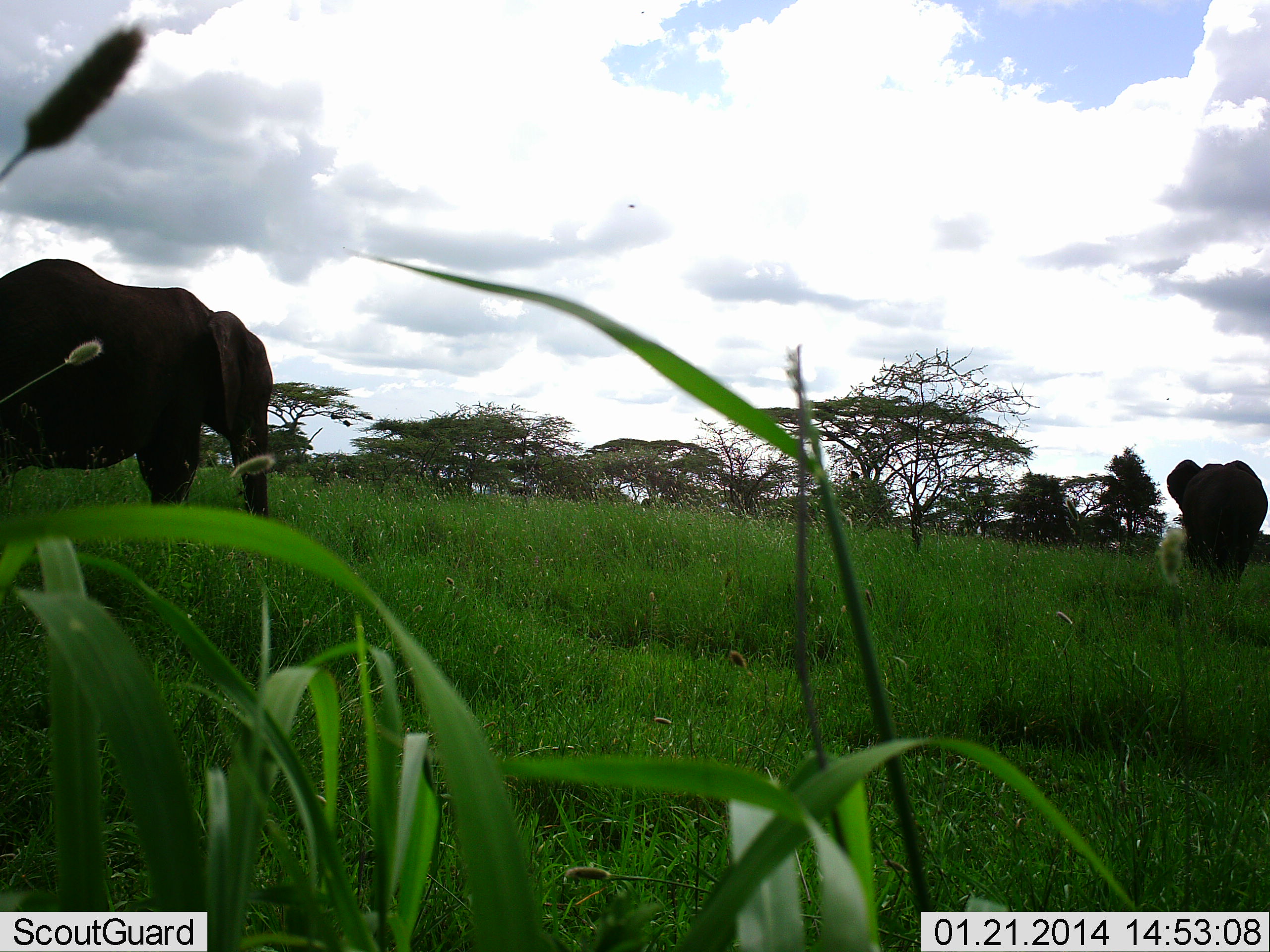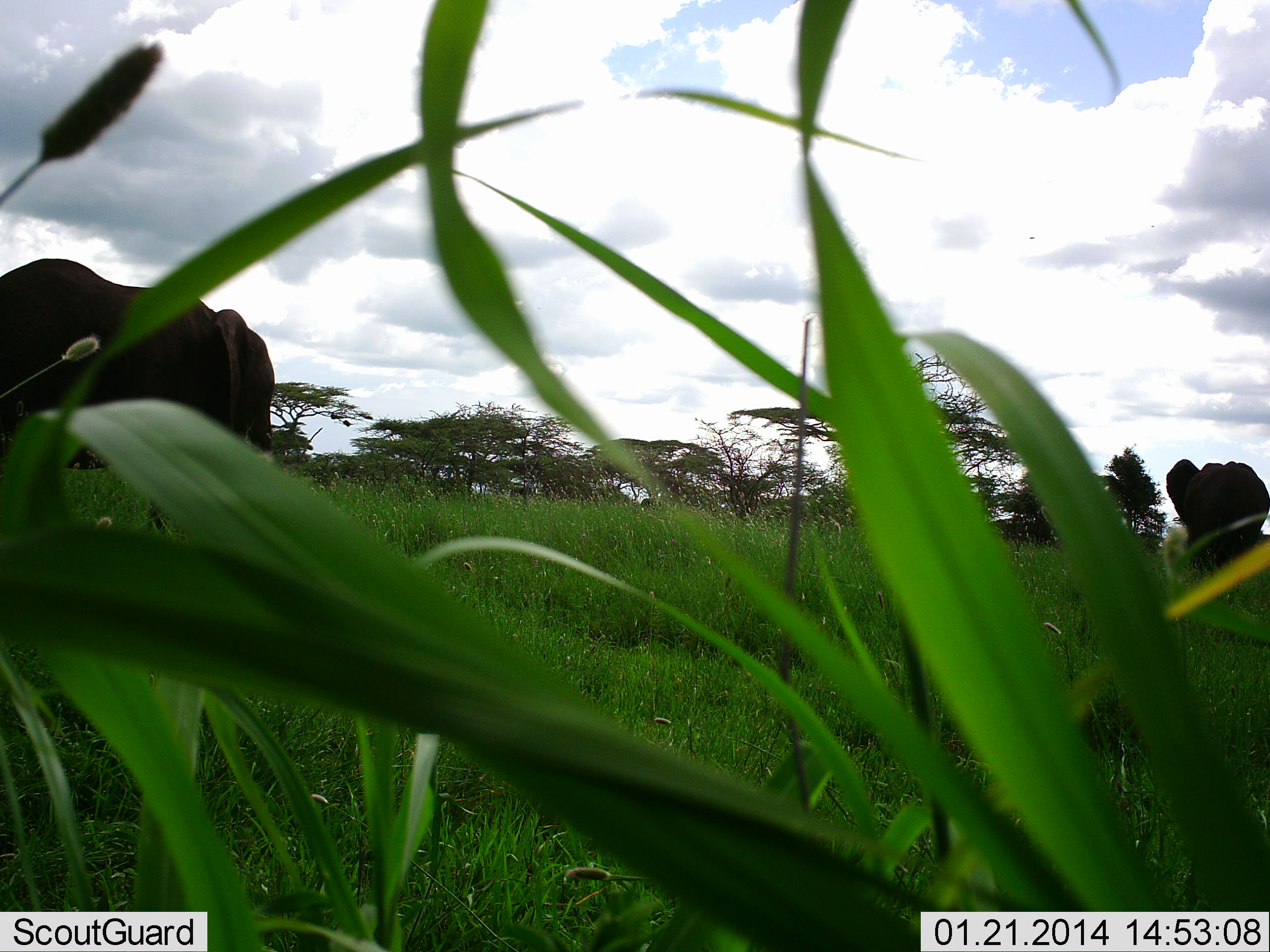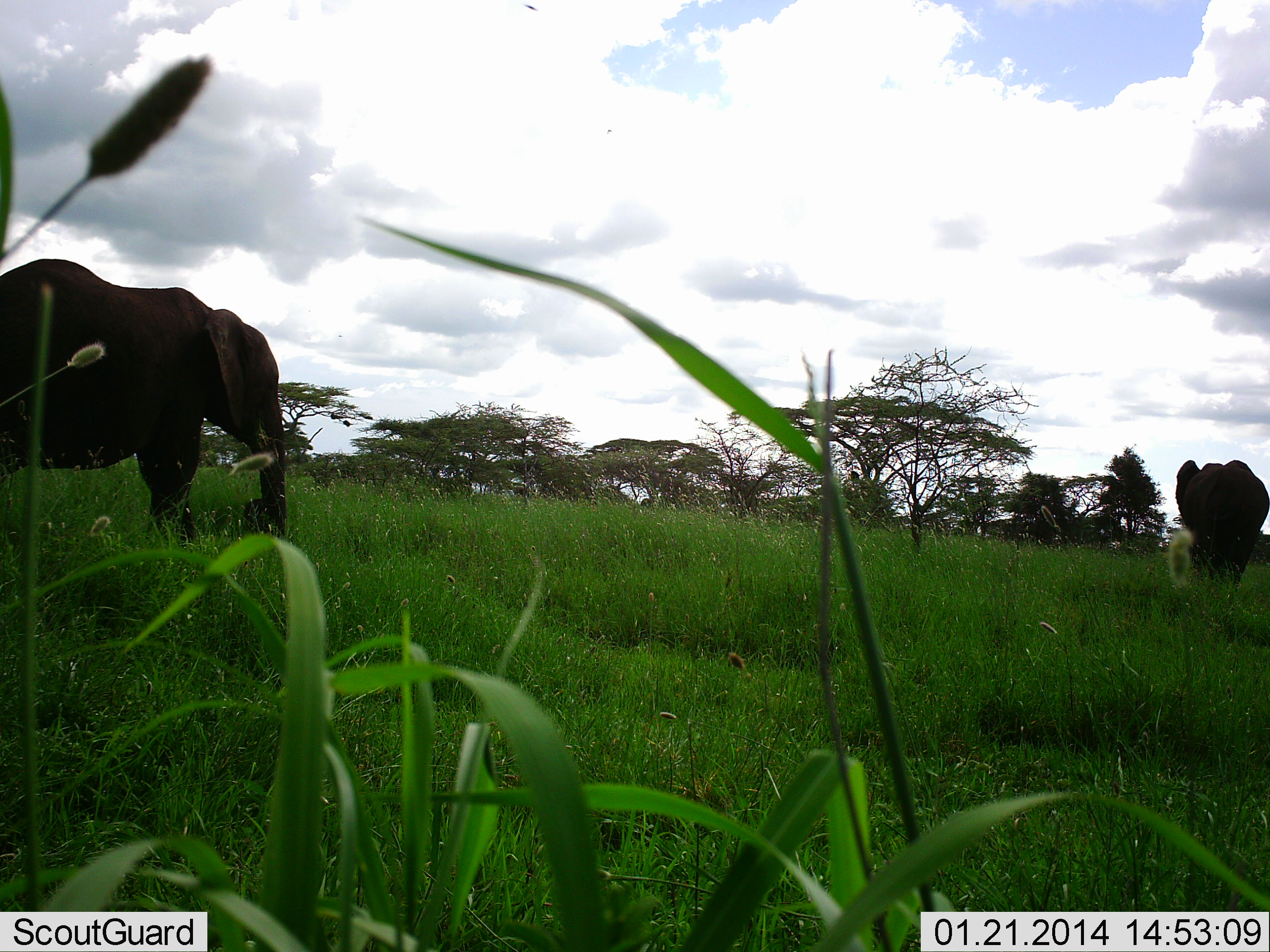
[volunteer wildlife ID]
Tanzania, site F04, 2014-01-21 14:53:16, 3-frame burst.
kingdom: Animalia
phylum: Chordata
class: Mammalia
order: Proboscidea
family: Elephantidae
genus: Loxodonta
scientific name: Loxodonta africana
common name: african bush elephant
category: elephant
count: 2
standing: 75%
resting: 0%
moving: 8%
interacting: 0%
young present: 0%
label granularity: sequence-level